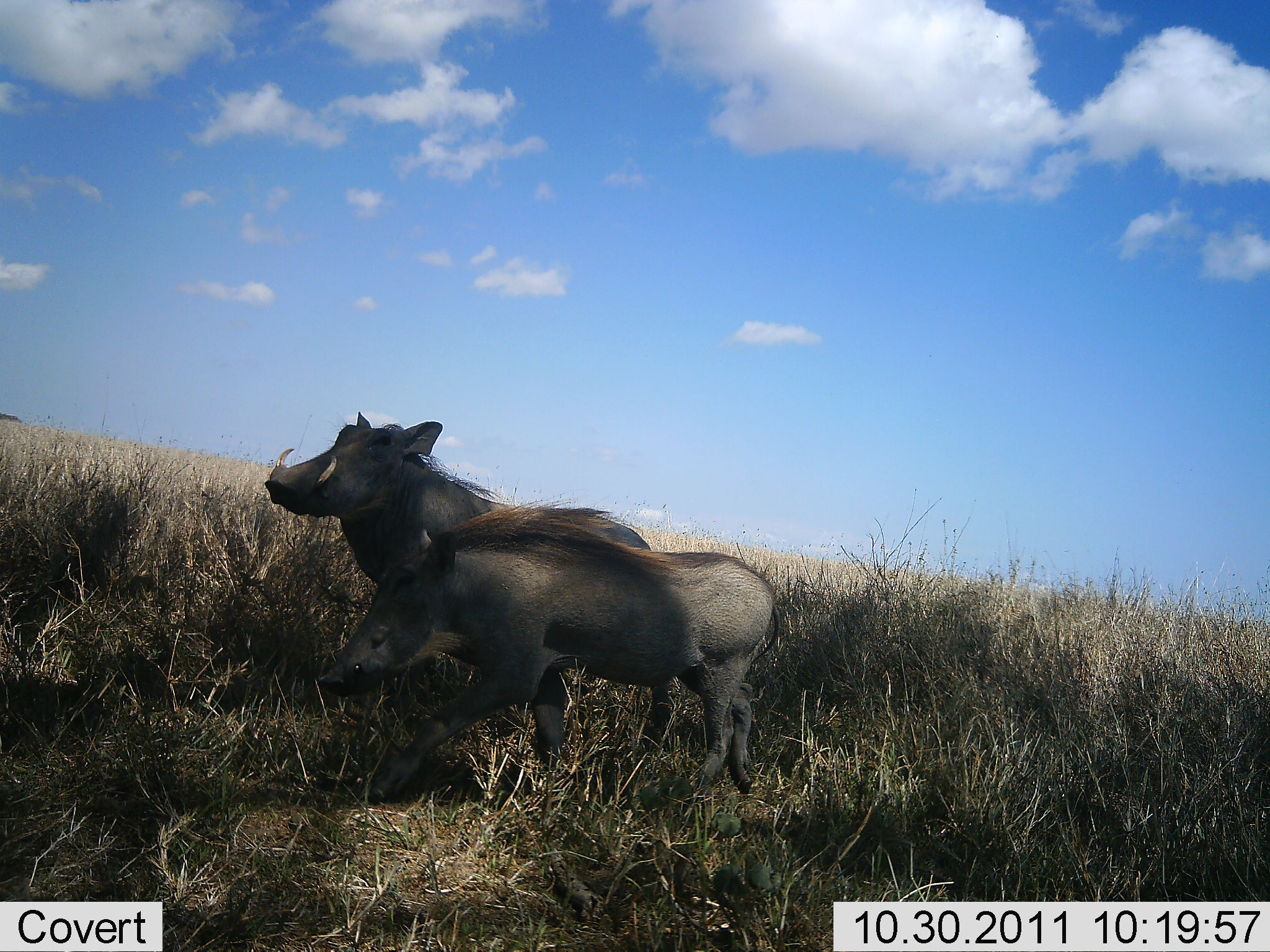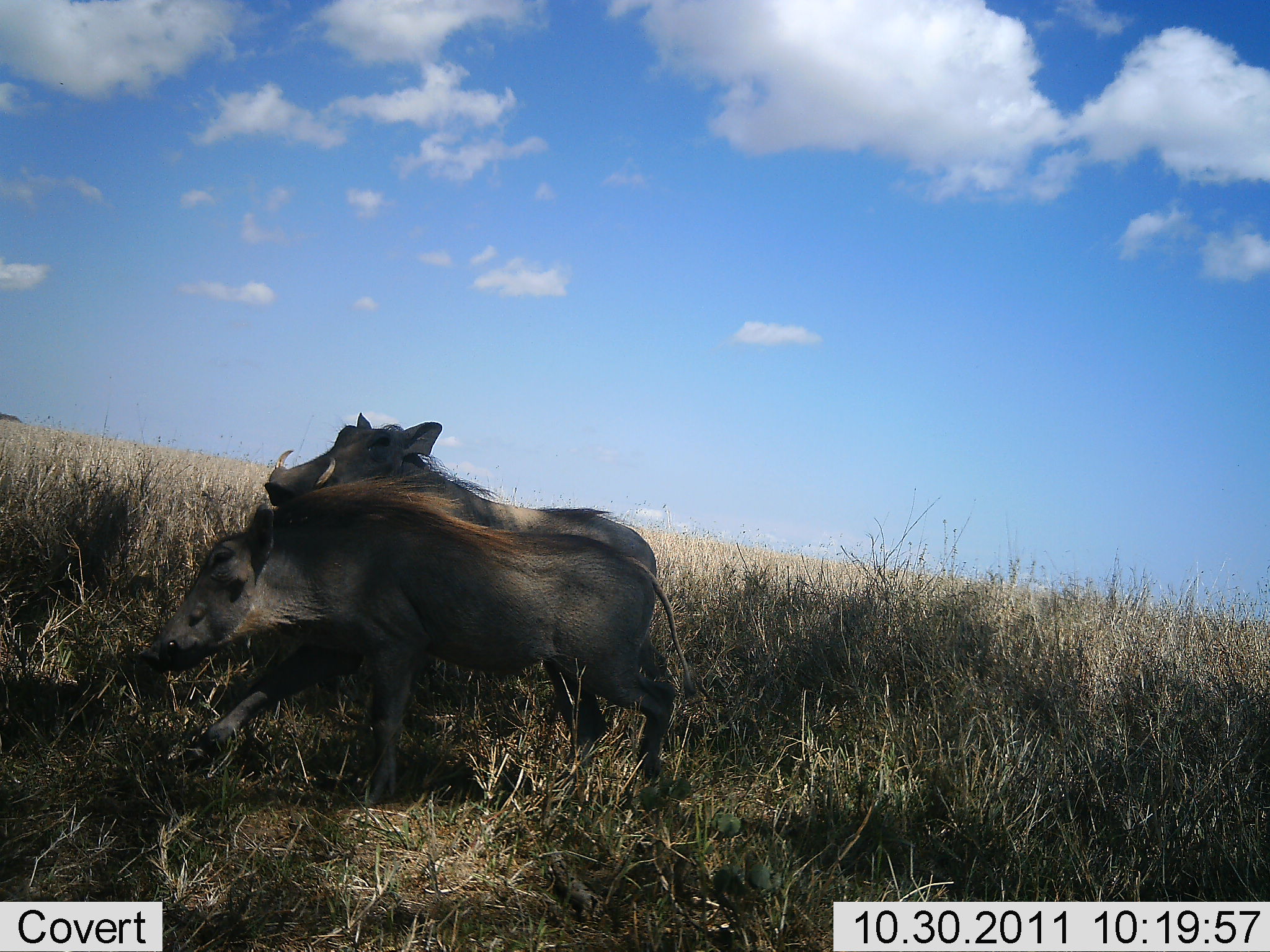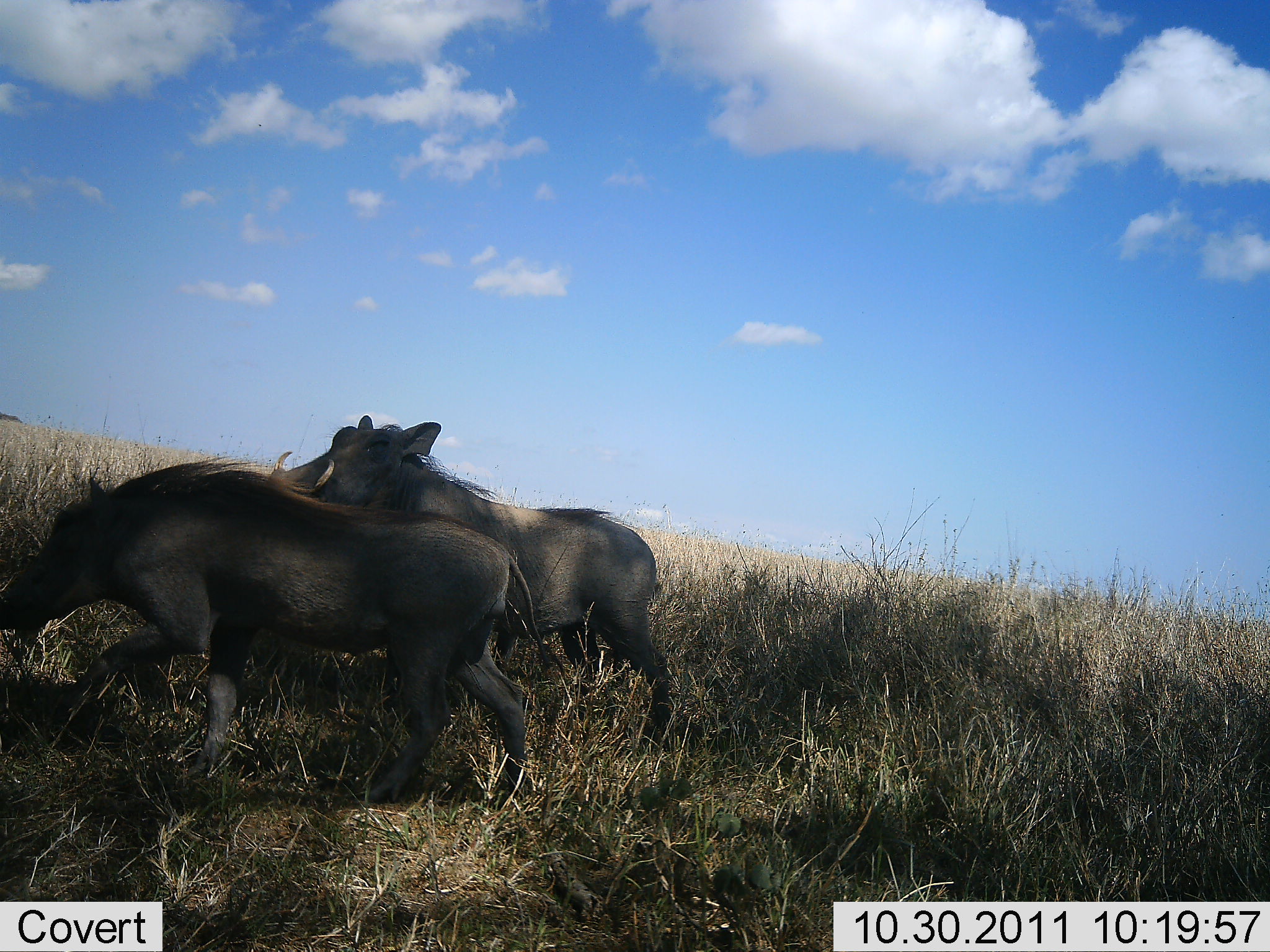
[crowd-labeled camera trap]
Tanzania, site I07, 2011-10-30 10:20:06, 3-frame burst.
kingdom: Animalia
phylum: Chordata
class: Mammalia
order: Artiodactyla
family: Suidae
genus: Phacochoerus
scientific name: Phacochoerus africanus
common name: warthog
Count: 2.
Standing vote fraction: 53%.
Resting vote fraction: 0%.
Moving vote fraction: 94%.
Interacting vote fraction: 6%.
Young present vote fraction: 0%.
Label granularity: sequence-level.